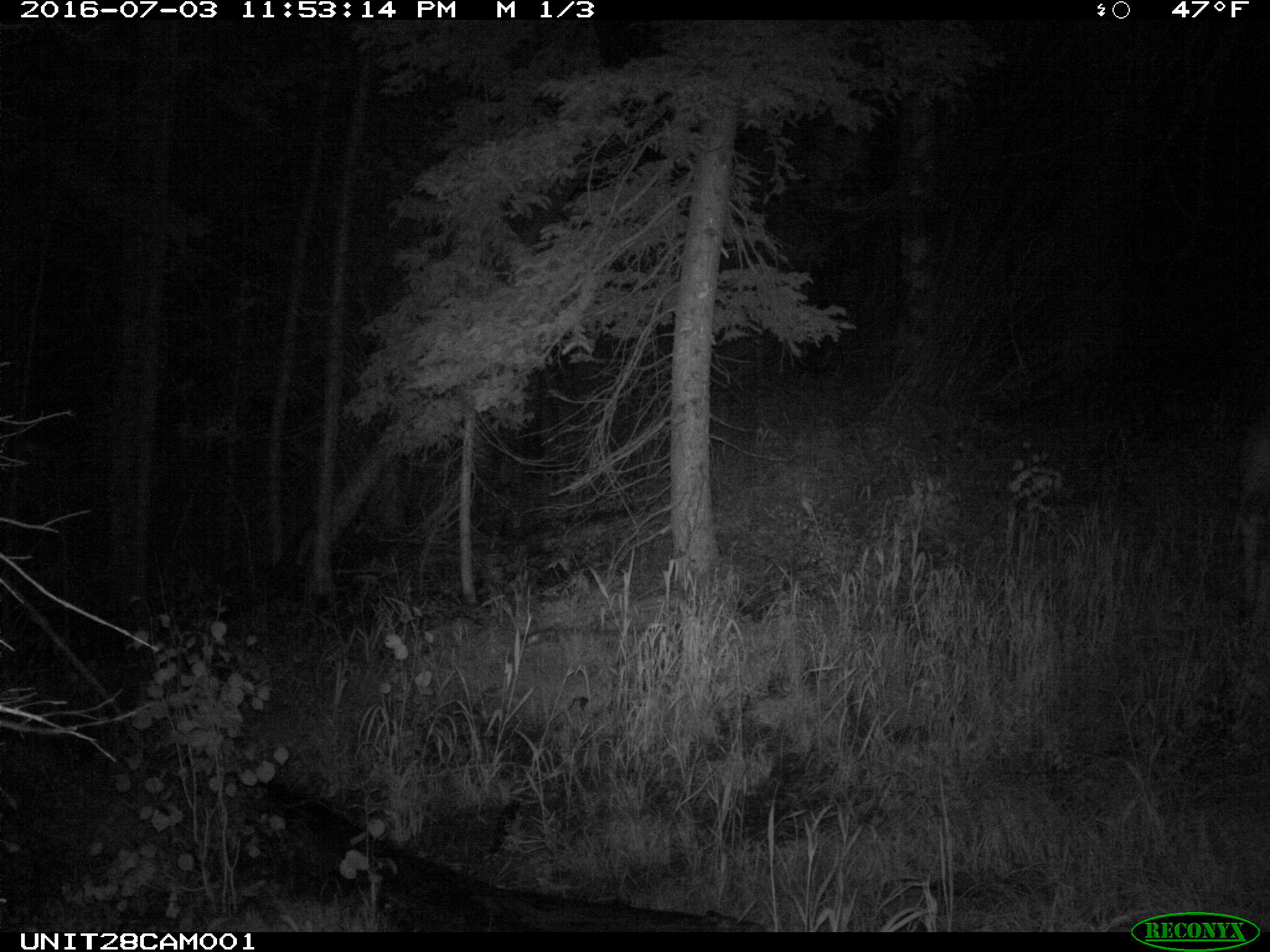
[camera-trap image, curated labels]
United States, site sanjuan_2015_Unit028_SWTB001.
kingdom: Animalia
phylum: Chordata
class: Mammalia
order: Artiodactyla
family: Cervidae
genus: Odocoileus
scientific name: Odocoileus hemionus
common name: mule deer